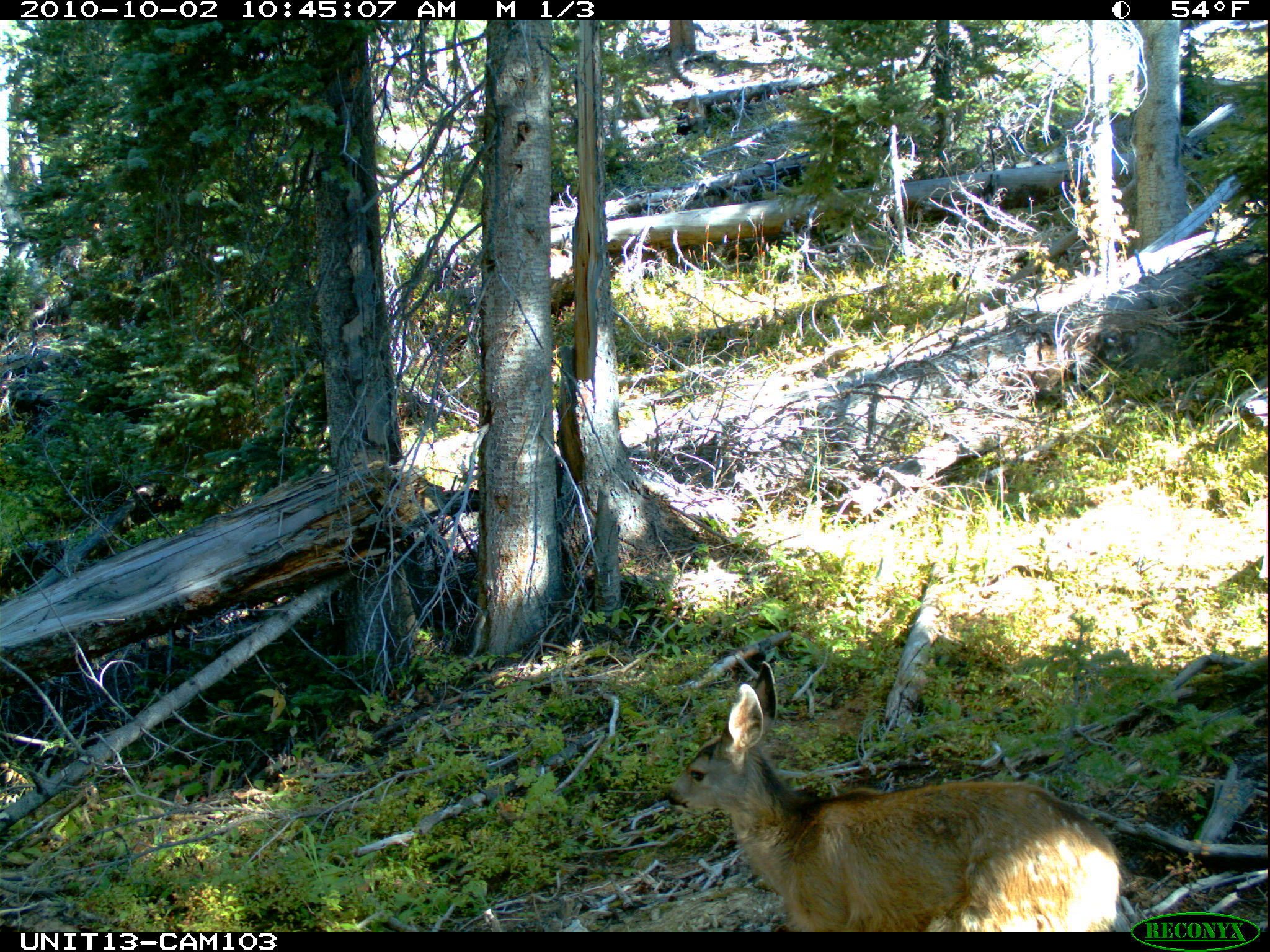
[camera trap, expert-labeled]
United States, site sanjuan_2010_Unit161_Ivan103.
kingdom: Animalia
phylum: Chordata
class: Mammalia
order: Artiodactyla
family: Cervidae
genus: Odocoileus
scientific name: Odocoileus hemionus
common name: mule deer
Odocoileus hemionus (mule deer).